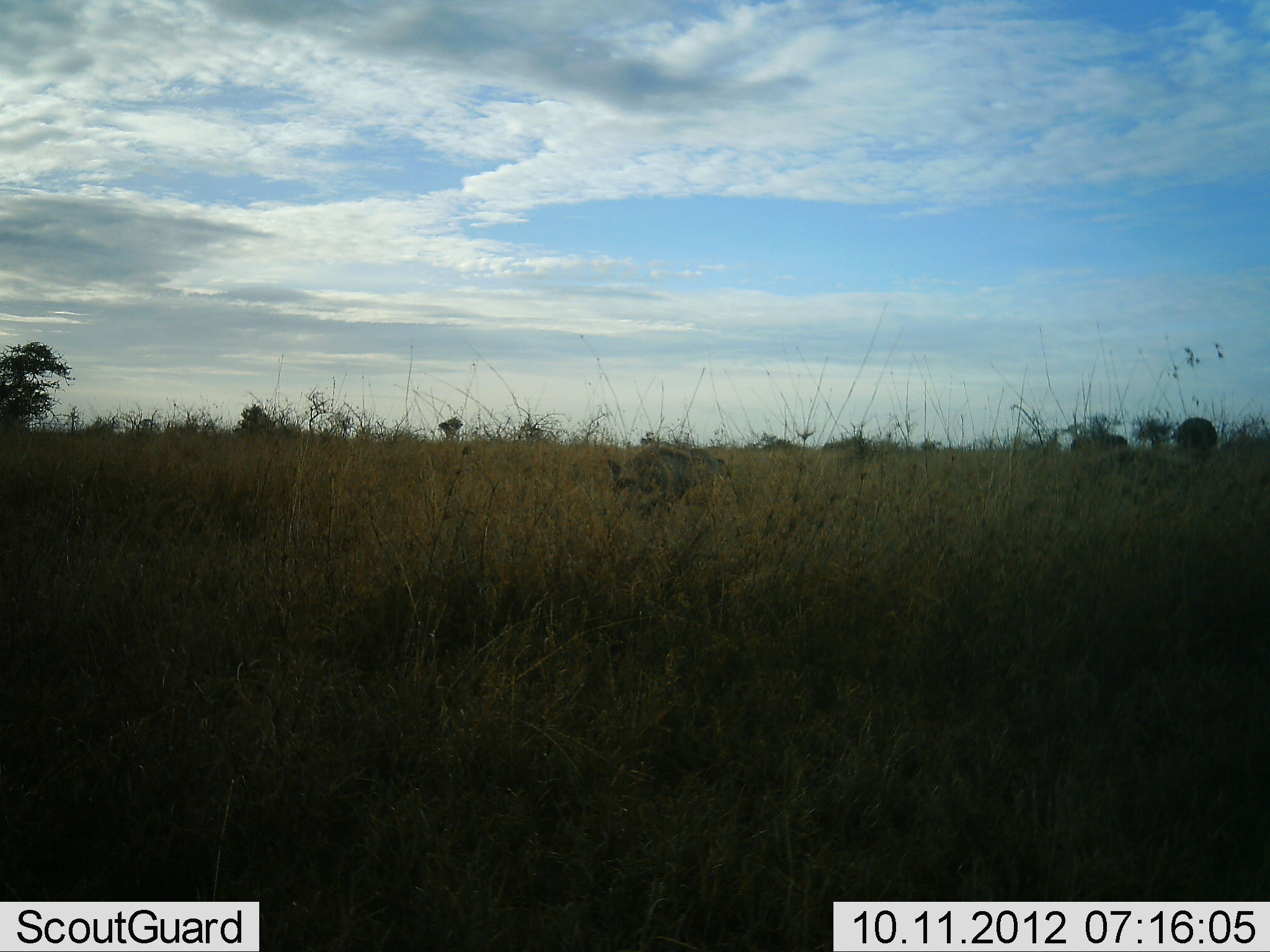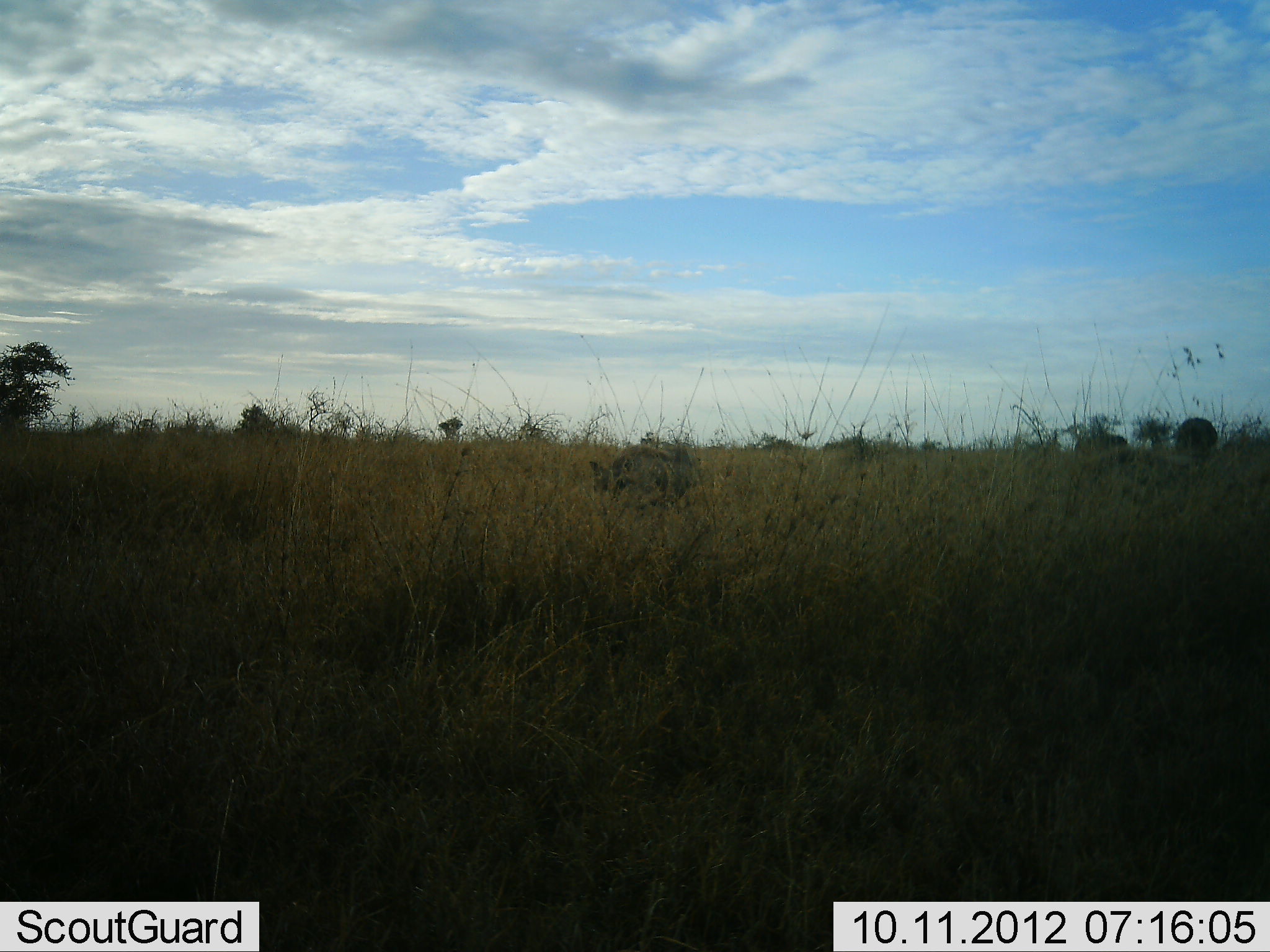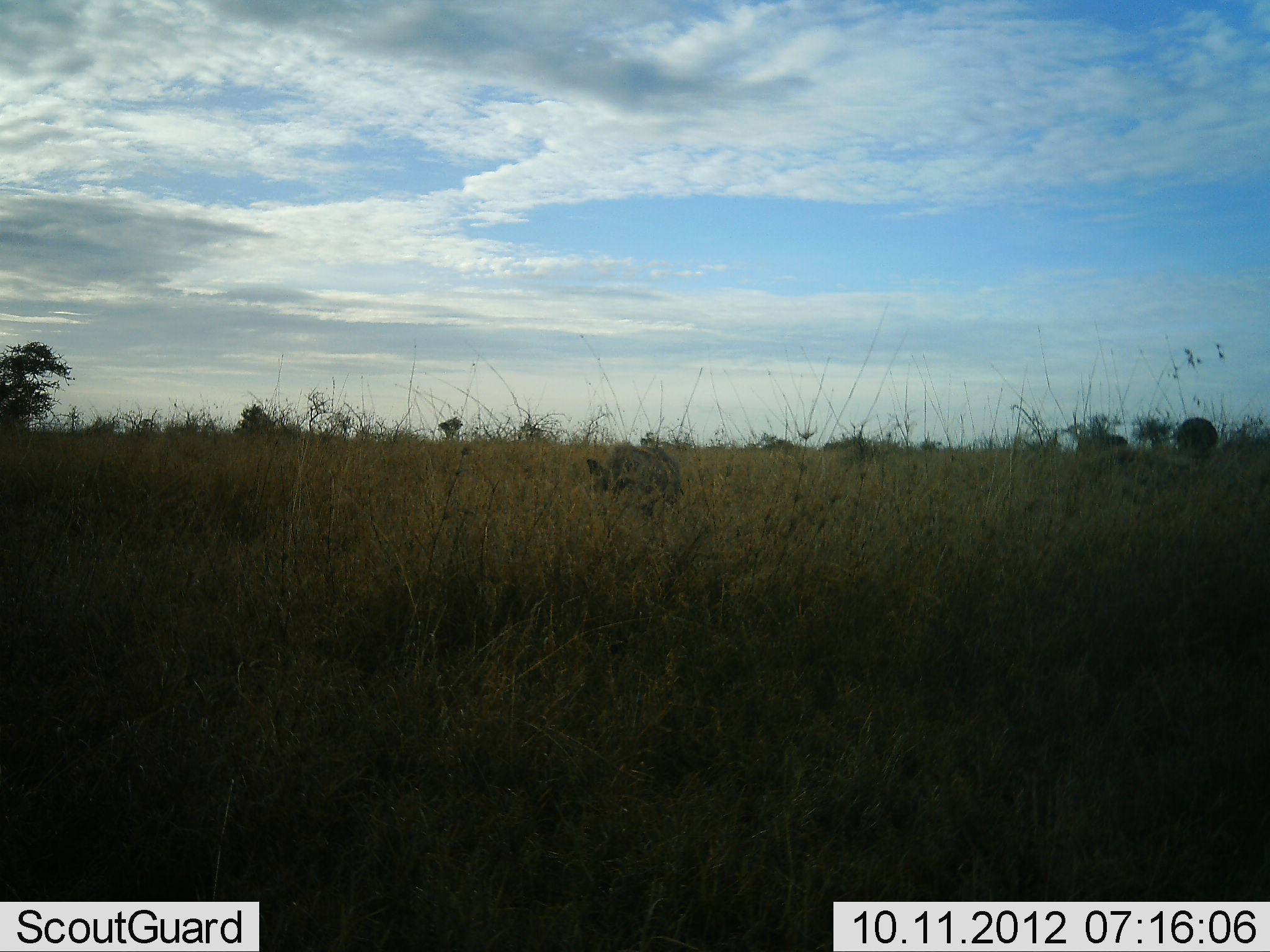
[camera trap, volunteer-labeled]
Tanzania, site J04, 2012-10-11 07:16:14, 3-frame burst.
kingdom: Animalia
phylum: Chordata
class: Mammalia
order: Carnivora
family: Hyaenidae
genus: Crocuta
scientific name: Crocuta crocuta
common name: spotted hyena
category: hyenaspotted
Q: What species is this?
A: Hyenaspotted (spotted hyena) (Crocuta crocuta).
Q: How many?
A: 1.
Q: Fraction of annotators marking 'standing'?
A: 0%.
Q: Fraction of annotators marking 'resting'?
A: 0%.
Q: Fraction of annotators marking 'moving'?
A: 100%.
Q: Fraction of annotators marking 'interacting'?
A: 0%.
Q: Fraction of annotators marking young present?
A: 0%.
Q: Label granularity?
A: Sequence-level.